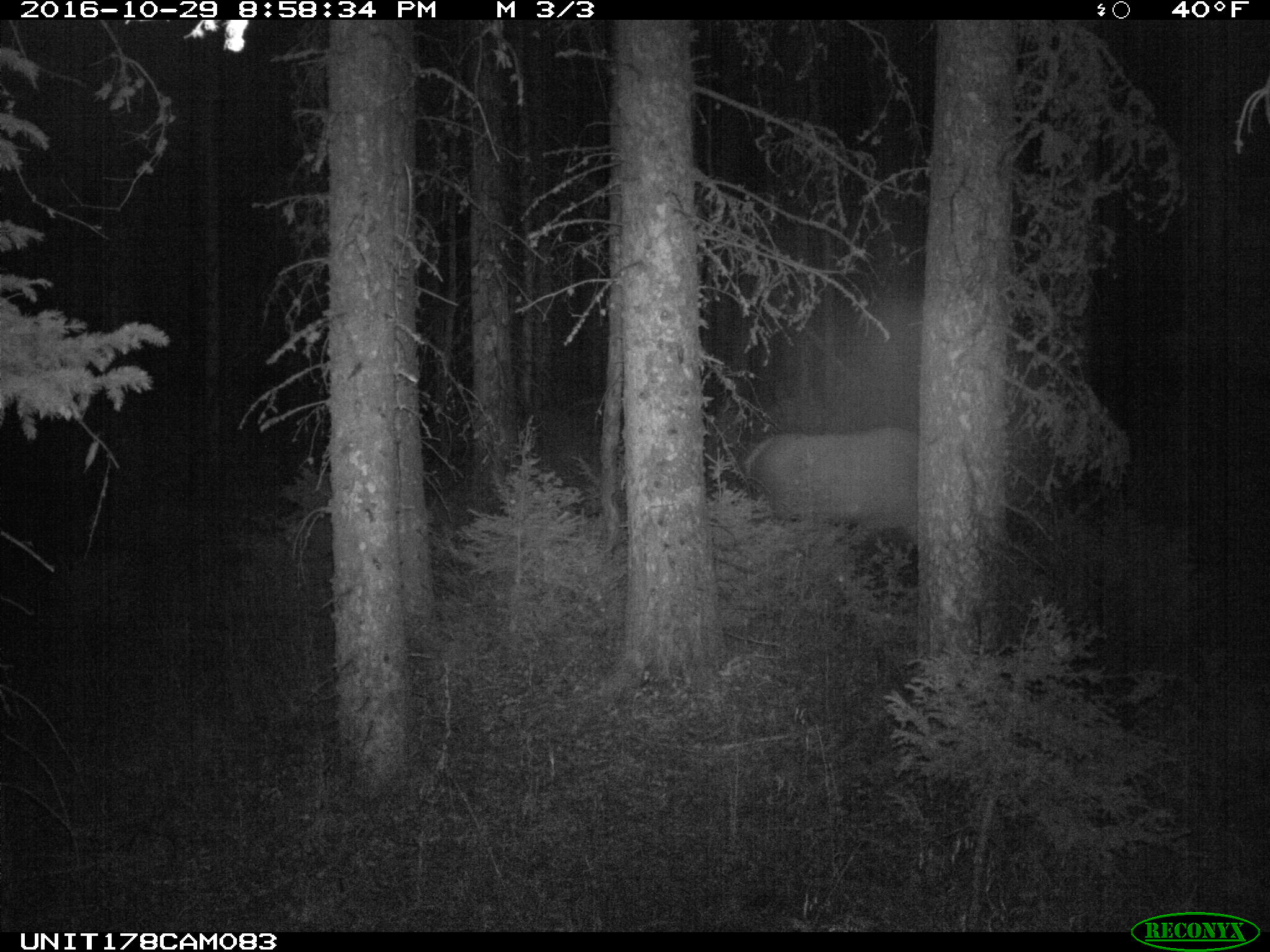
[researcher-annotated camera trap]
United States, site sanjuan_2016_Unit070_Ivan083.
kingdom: Animalia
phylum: Chordata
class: Mammalia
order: Artiodactyla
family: Cervidae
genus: Cervus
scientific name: Cervus elaphus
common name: red deer